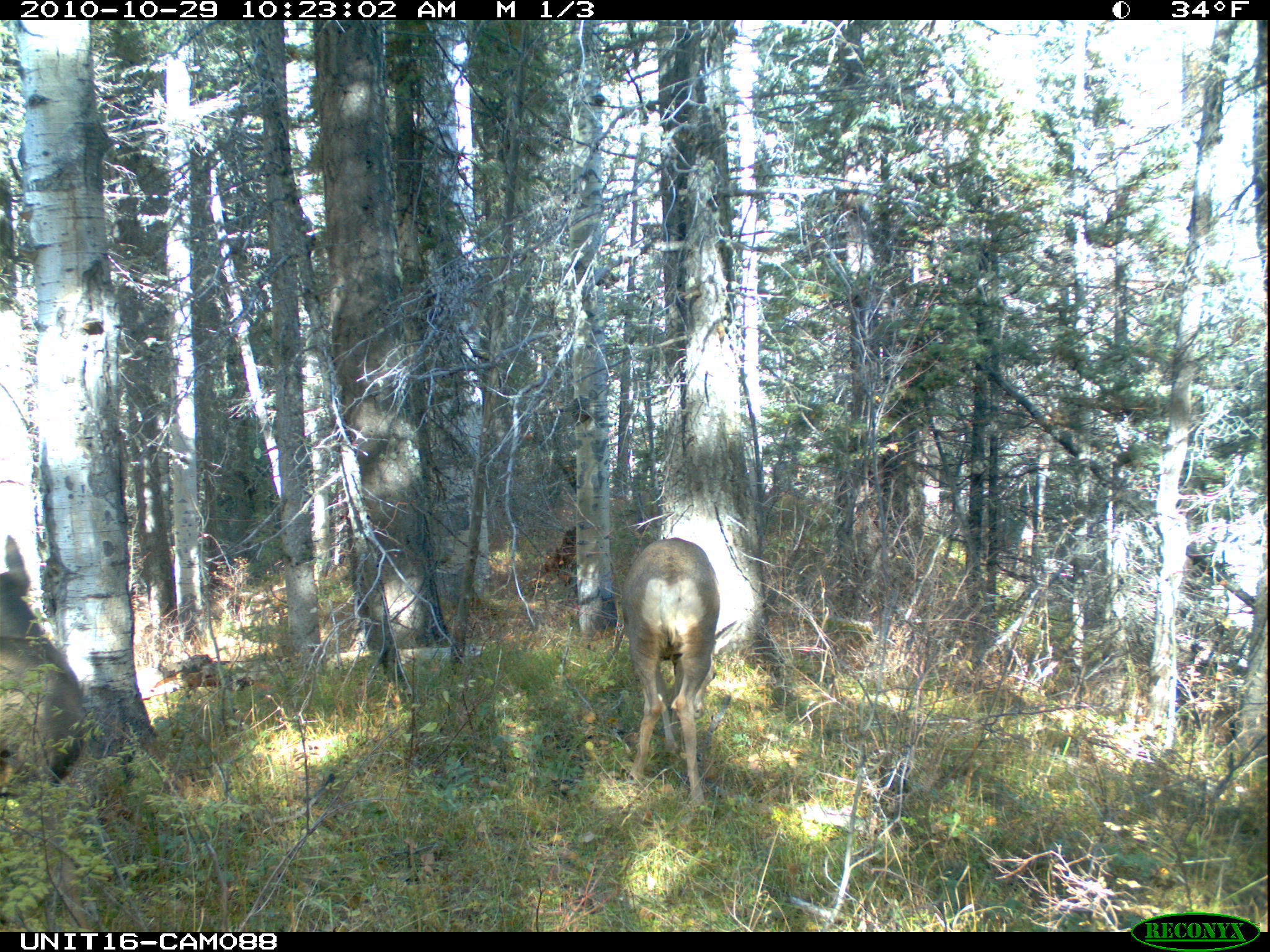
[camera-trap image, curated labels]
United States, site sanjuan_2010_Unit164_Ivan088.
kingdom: Animalia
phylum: Chordata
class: Mammalia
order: Artiodactyla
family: Cervidae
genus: Odocoileus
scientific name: Odocoileus hemionus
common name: mule deer